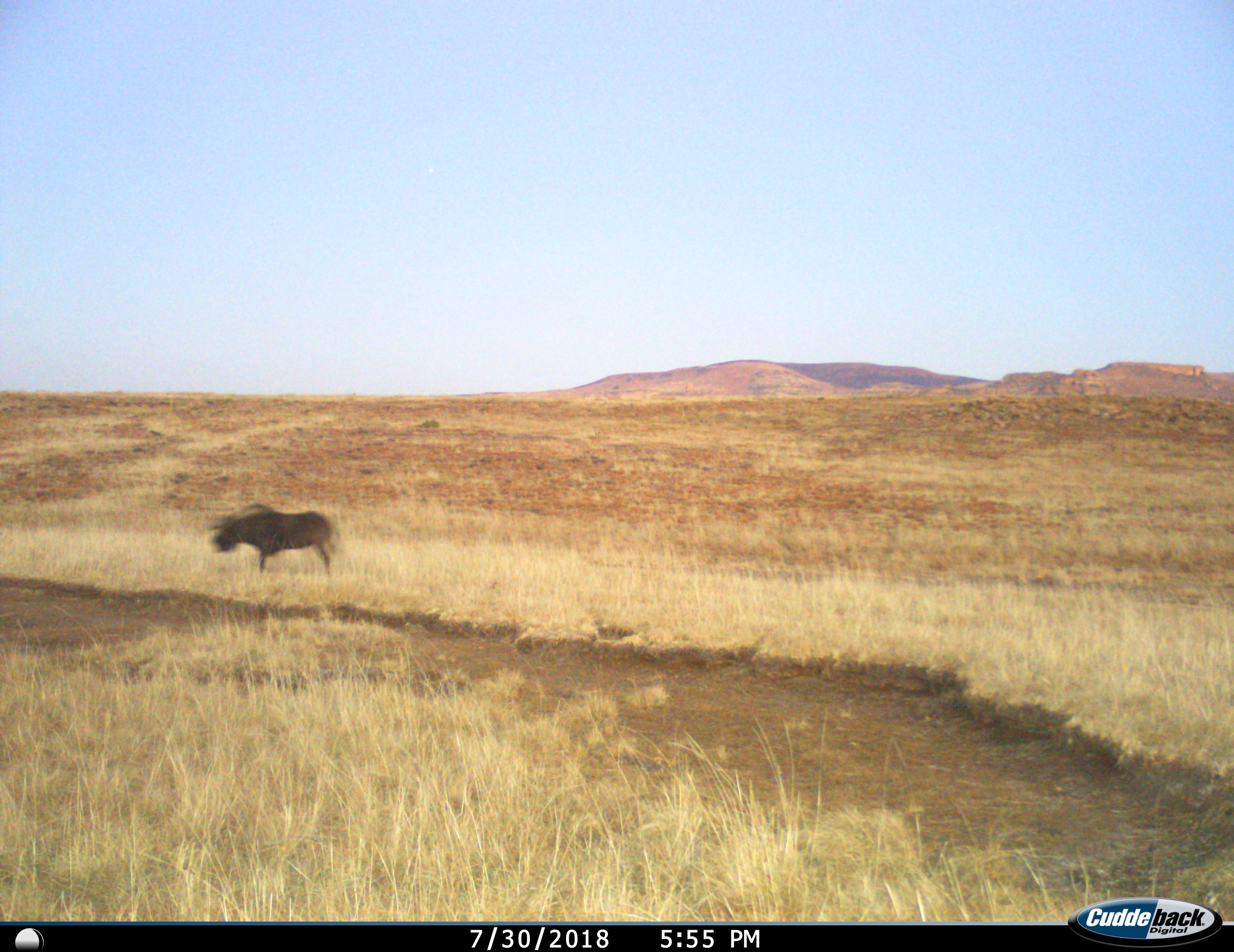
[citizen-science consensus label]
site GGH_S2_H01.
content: unidentified animal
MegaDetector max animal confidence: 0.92